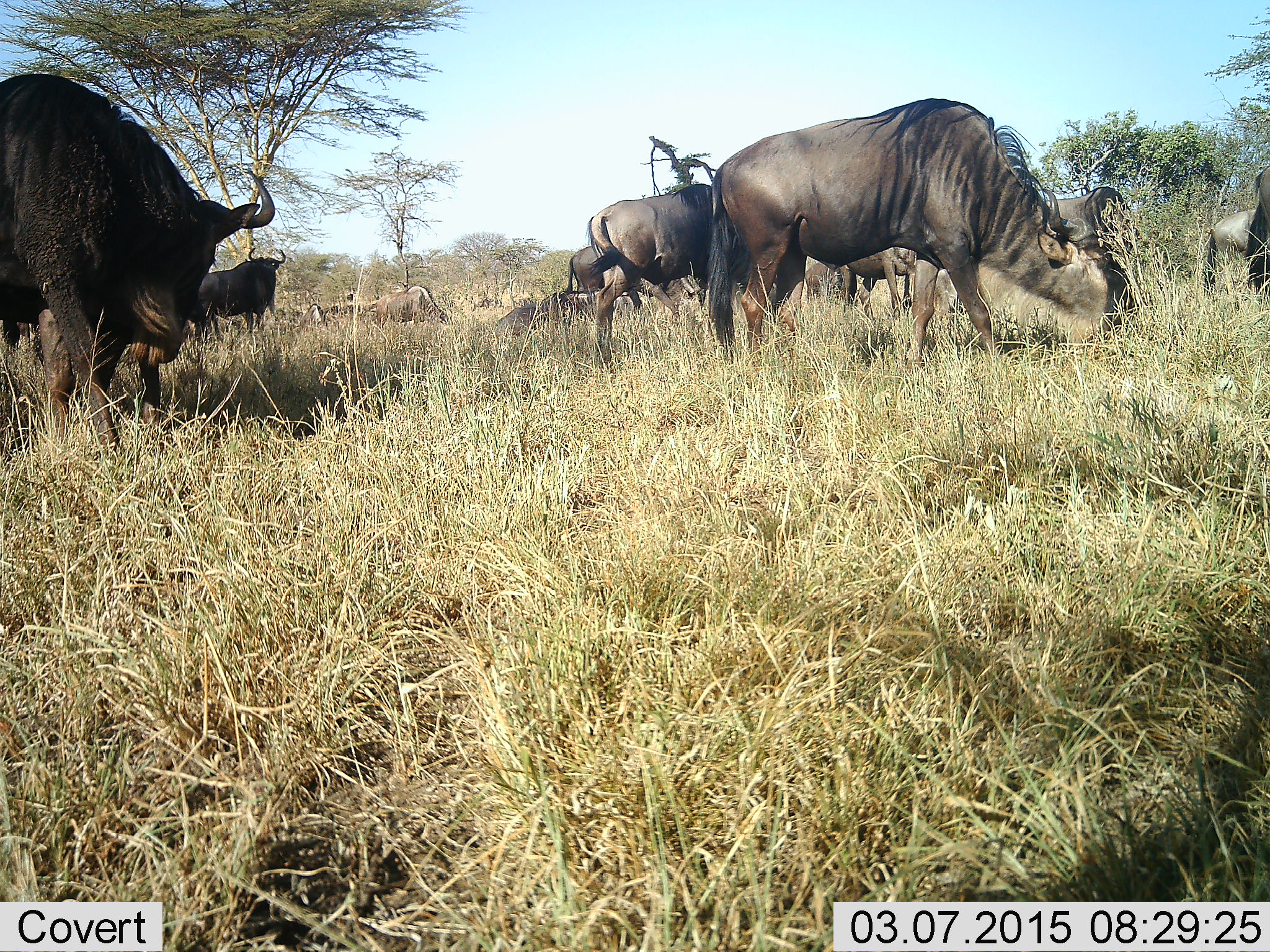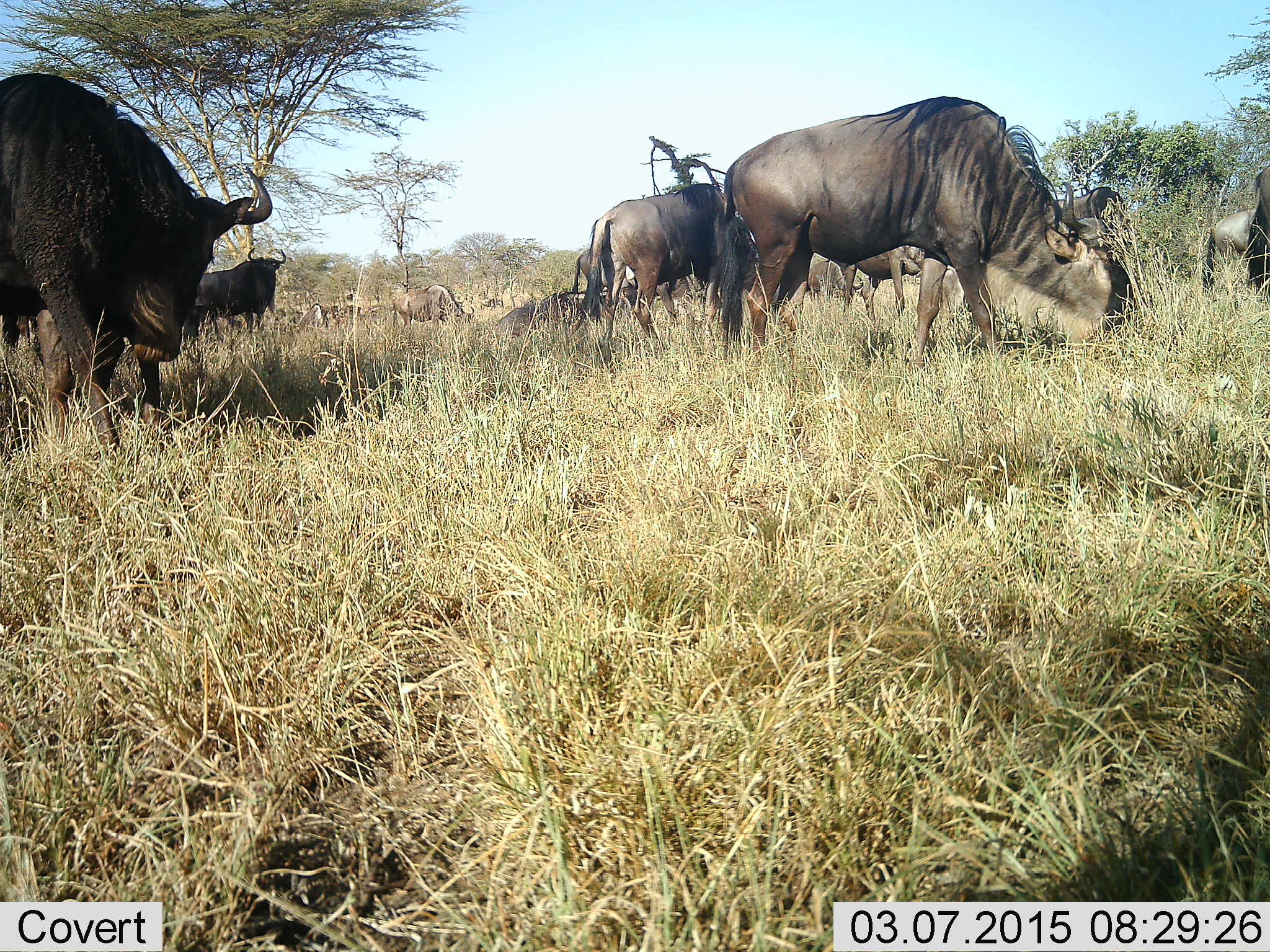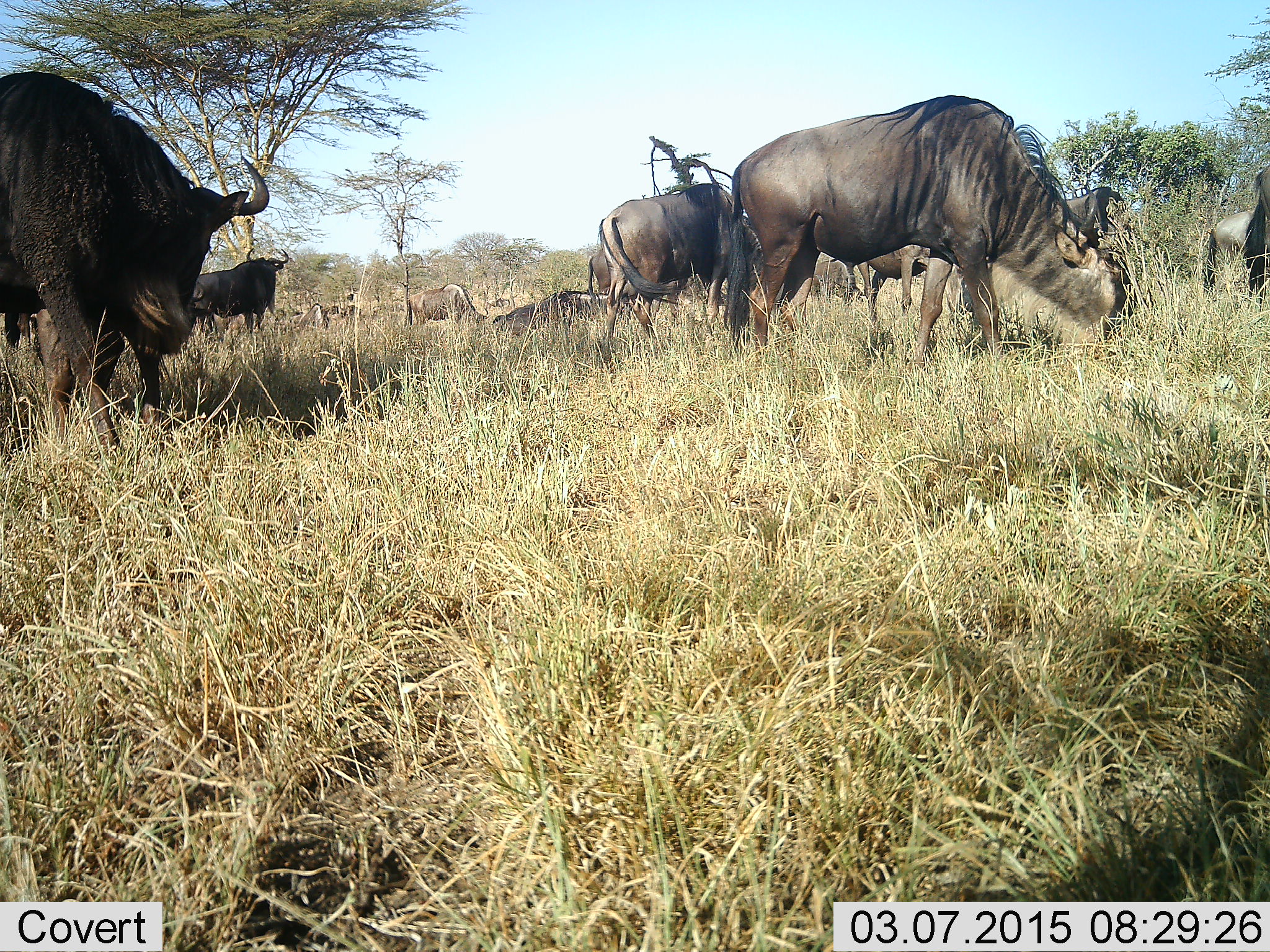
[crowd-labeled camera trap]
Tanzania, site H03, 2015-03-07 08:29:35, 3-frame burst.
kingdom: Animalia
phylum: Chordata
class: Mammalia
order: Artiodactyla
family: Bovidae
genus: Connochaetes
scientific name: Connochaetes taurinus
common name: blue wildebeest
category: wildebeest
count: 11-50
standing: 36%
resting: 18%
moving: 55%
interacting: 9%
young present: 9%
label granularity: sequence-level